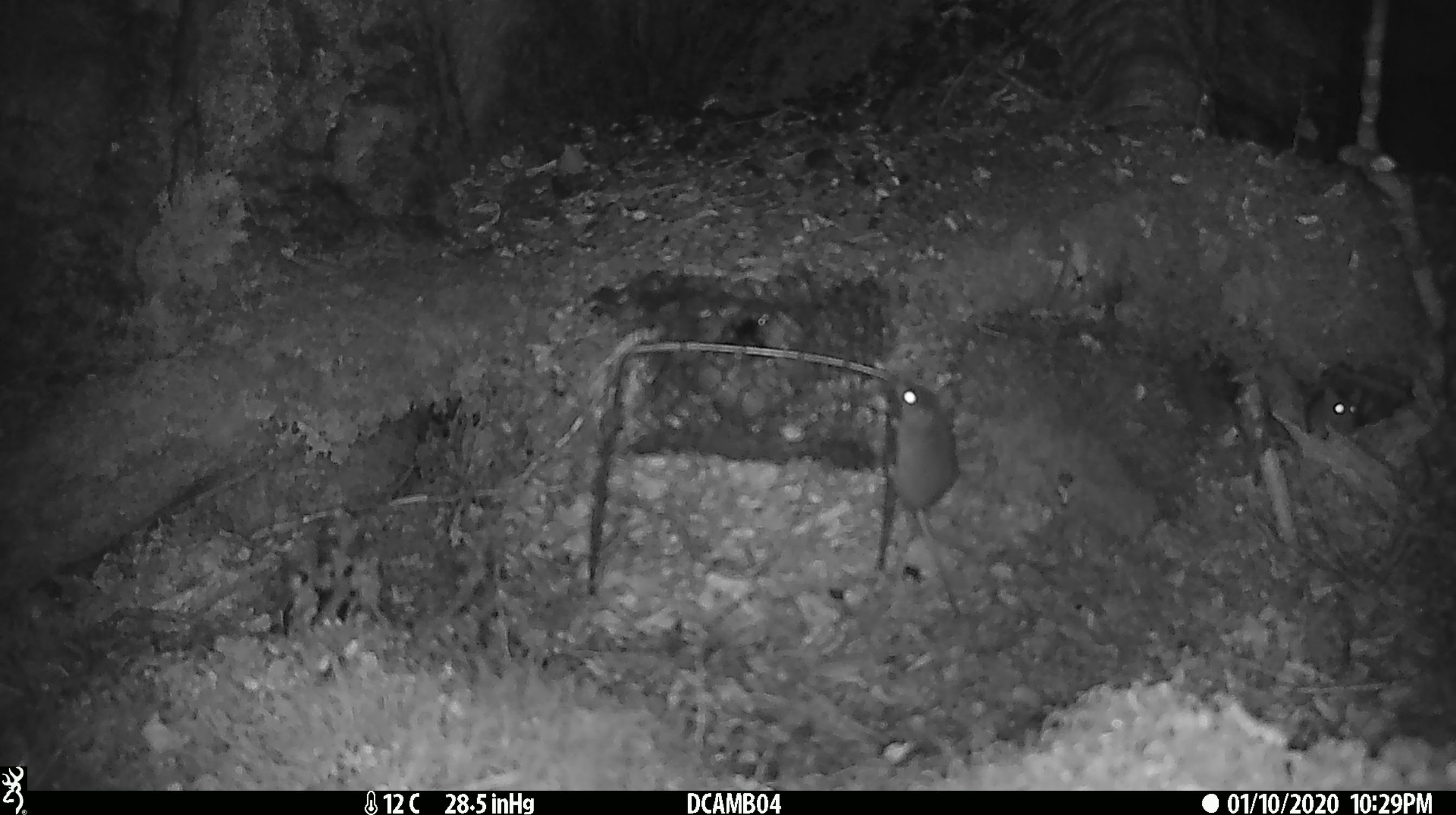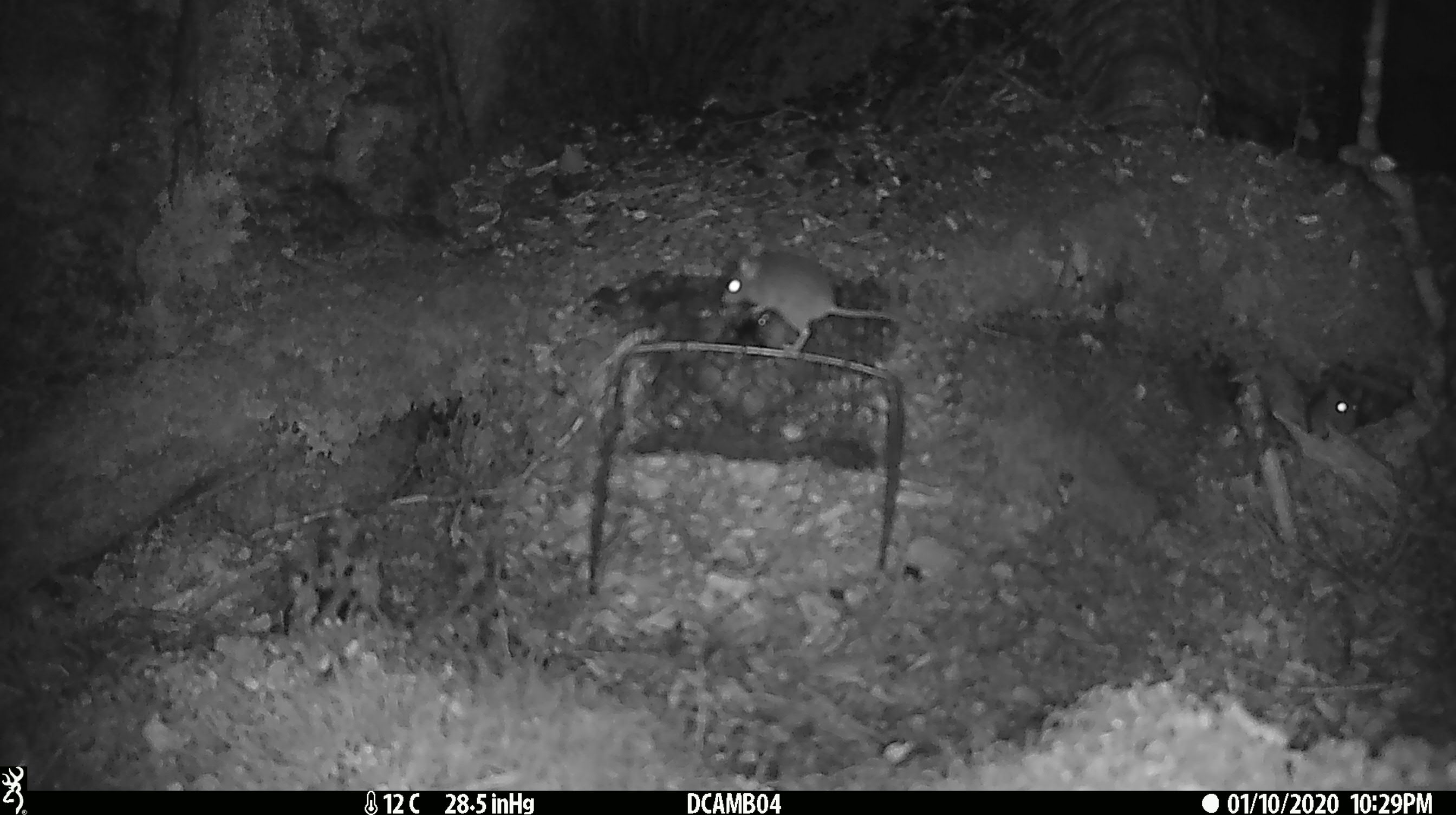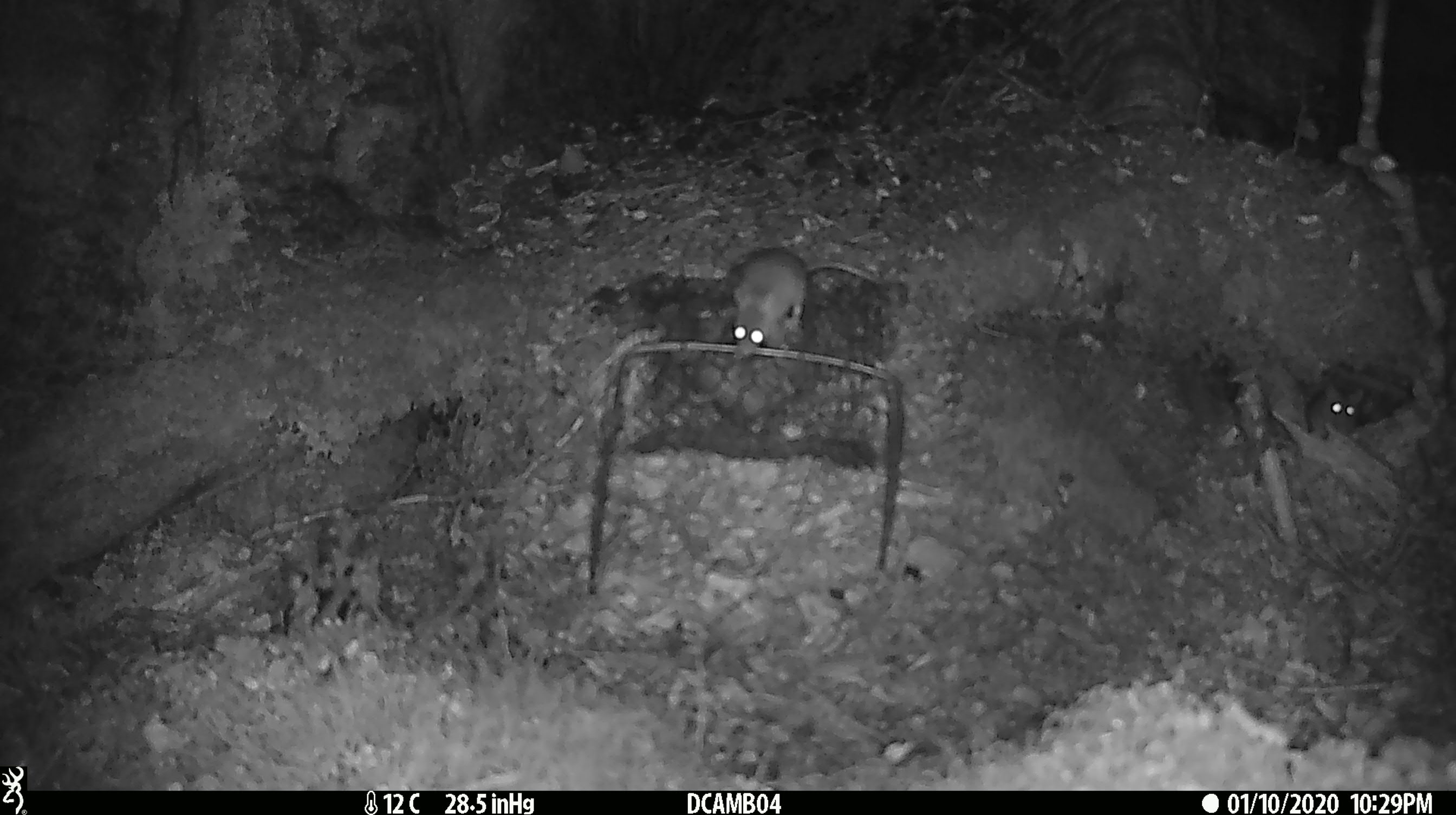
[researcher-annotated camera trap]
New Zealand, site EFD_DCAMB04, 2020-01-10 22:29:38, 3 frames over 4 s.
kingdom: Animalia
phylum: Chordata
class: Mammalia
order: Rodentia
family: Muridae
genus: Mus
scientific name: Mus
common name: mouse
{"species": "mouse (Mus)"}